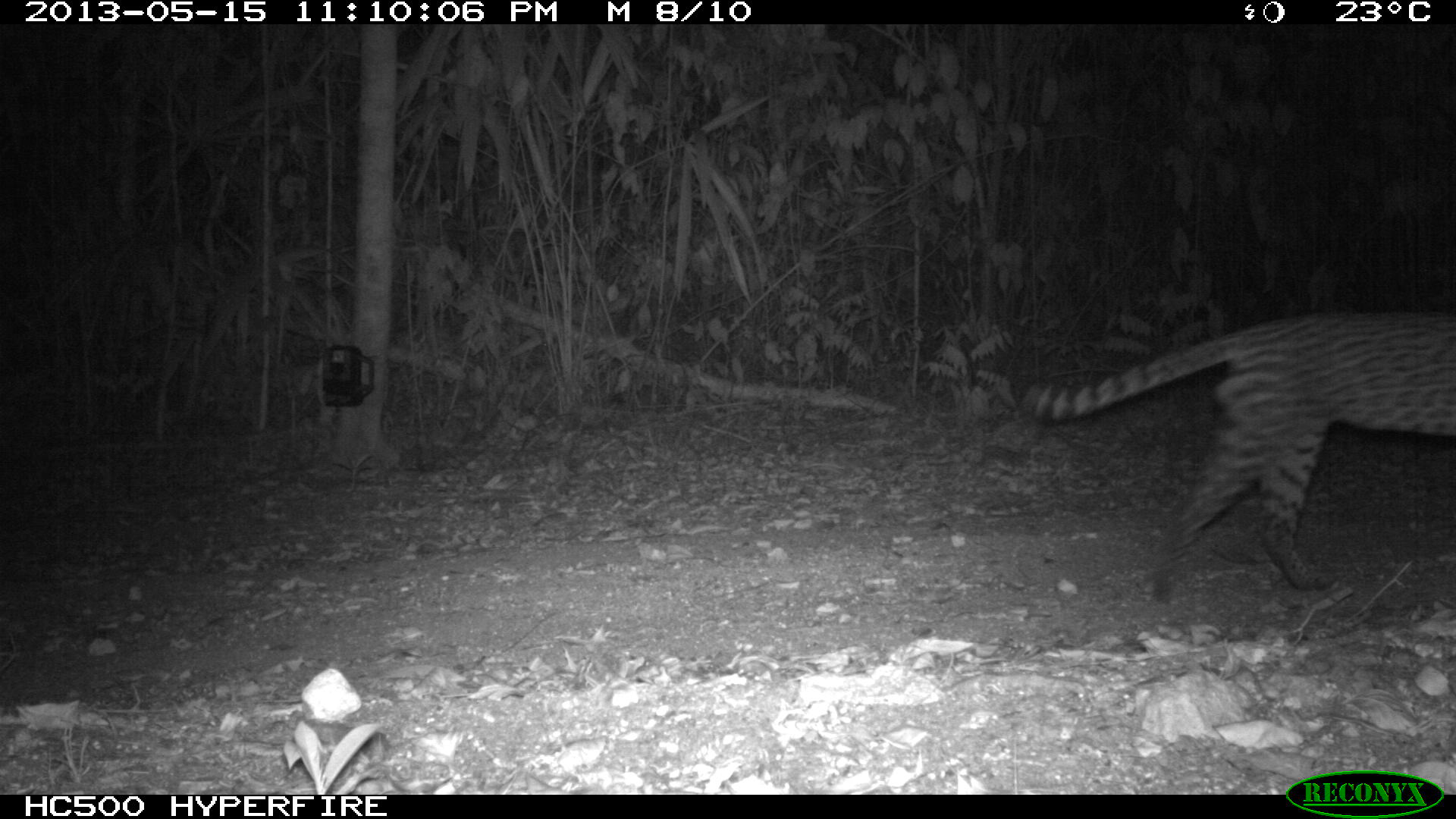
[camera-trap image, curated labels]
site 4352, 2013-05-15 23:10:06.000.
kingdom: Animalia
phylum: Chordata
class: Mammalia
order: Carnivora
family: Felidae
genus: Leopardus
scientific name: Leopardus pardalis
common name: ocelot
Leopardus pardalis (ocelot), count 1, sex male.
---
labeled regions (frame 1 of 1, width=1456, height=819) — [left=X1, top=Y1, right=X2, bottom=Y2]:
leopardus pardalis: [left=1021, top=304, right=1456, bottom=600]